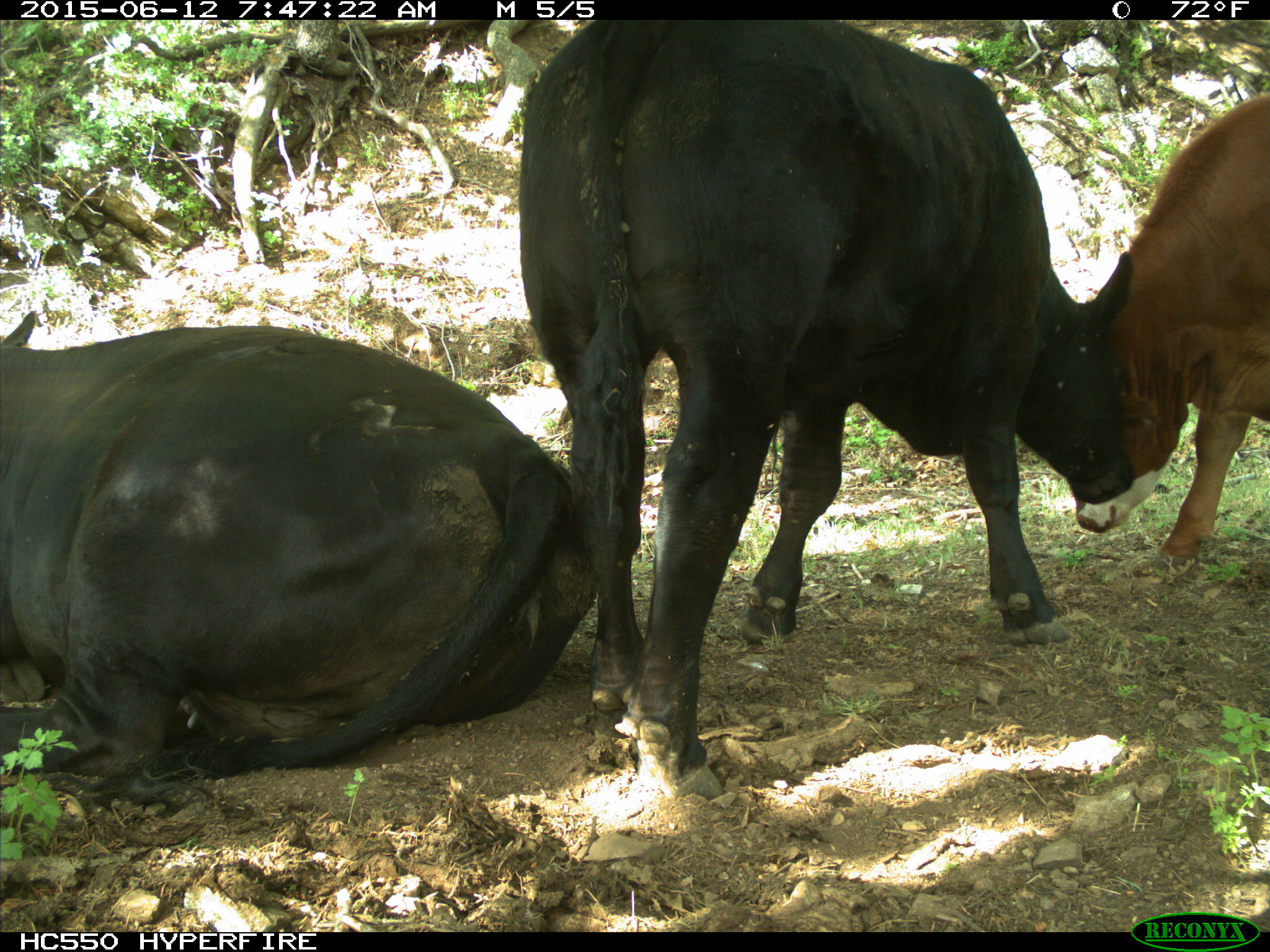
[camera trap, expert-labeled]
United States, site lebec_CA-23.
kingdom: Animalia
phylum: Chordata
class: Mammalia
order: Artiodactyla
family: Bovidae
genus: Bos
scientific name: Bos taurus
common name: domestic cow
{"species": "Bos taurus (domestic cow)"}